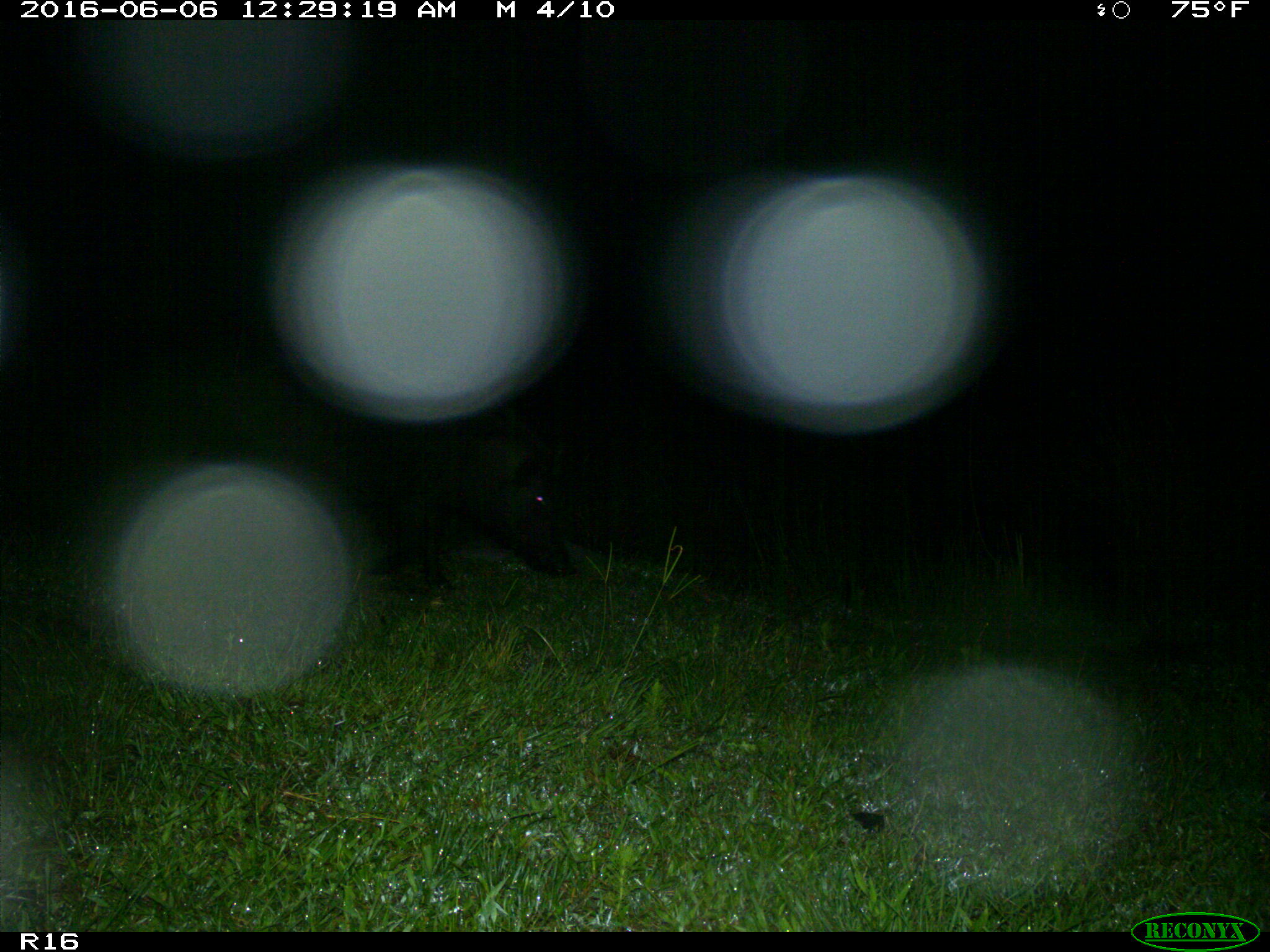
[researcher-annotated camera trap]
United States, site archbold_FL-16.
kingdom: Animalia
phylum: Chordata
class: Mammalia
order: Artiodactyla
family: Suidae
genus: Sus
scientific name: Sus scrofa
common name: wild boar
Sus scrofa (wild boar).